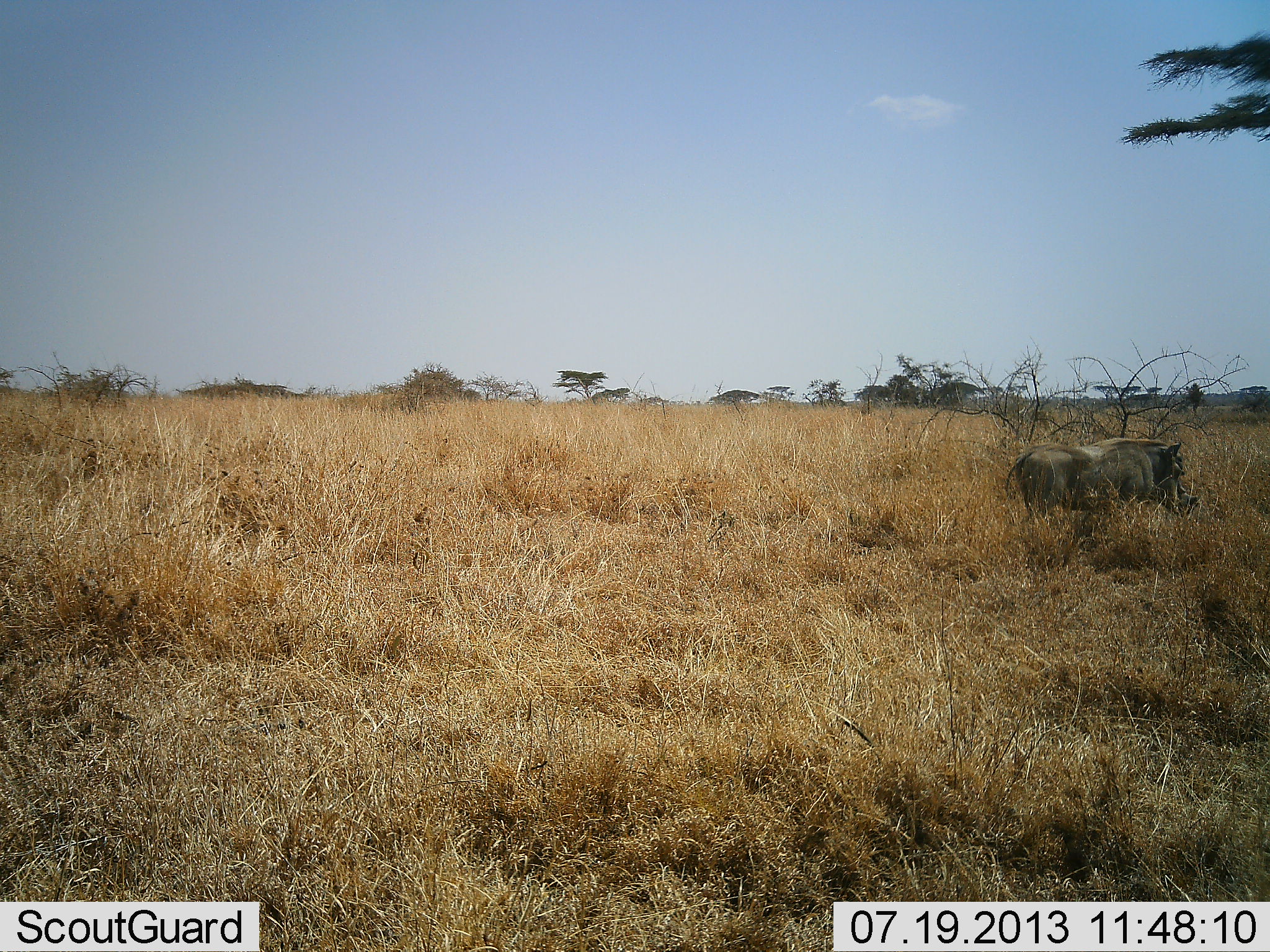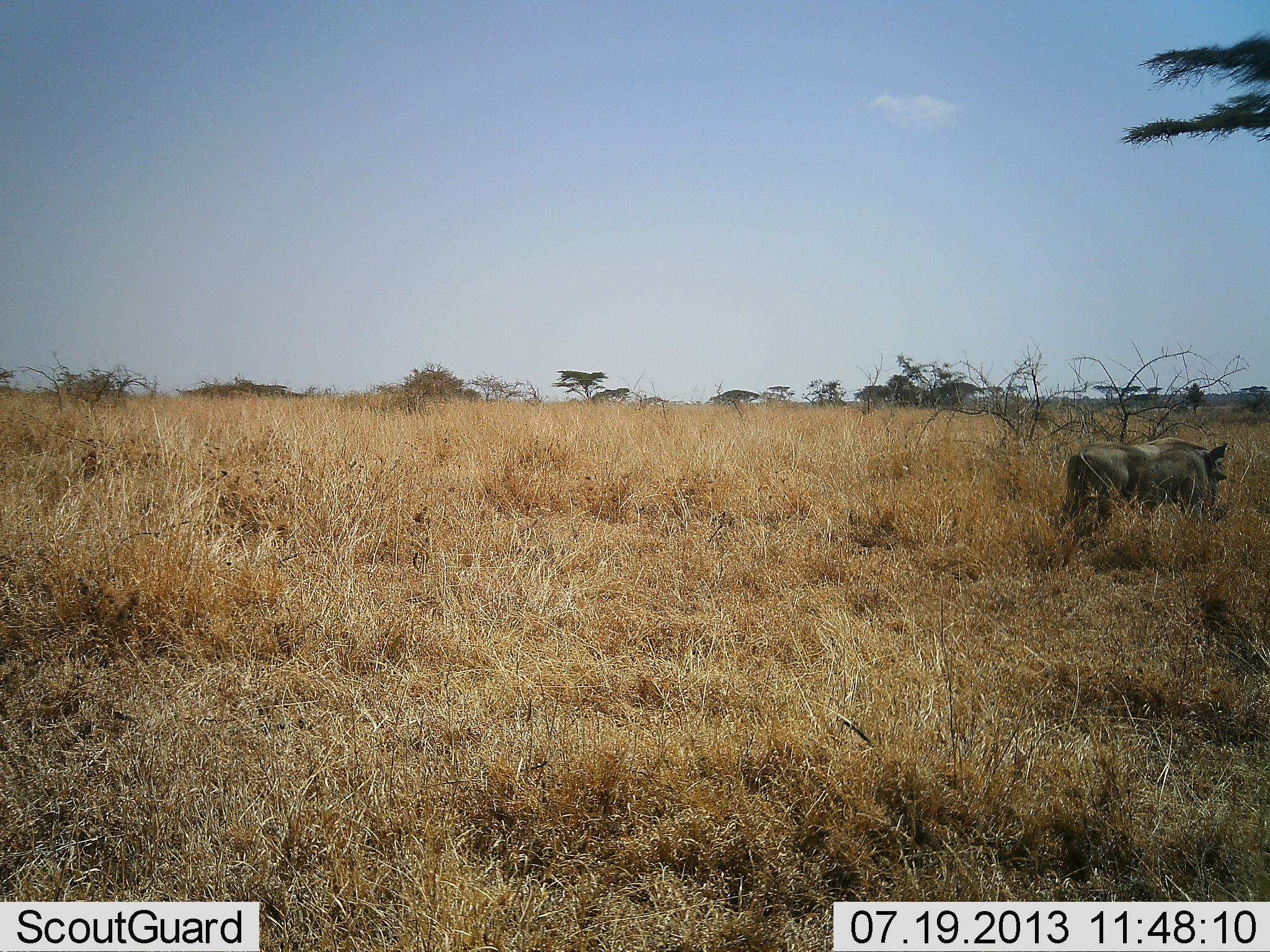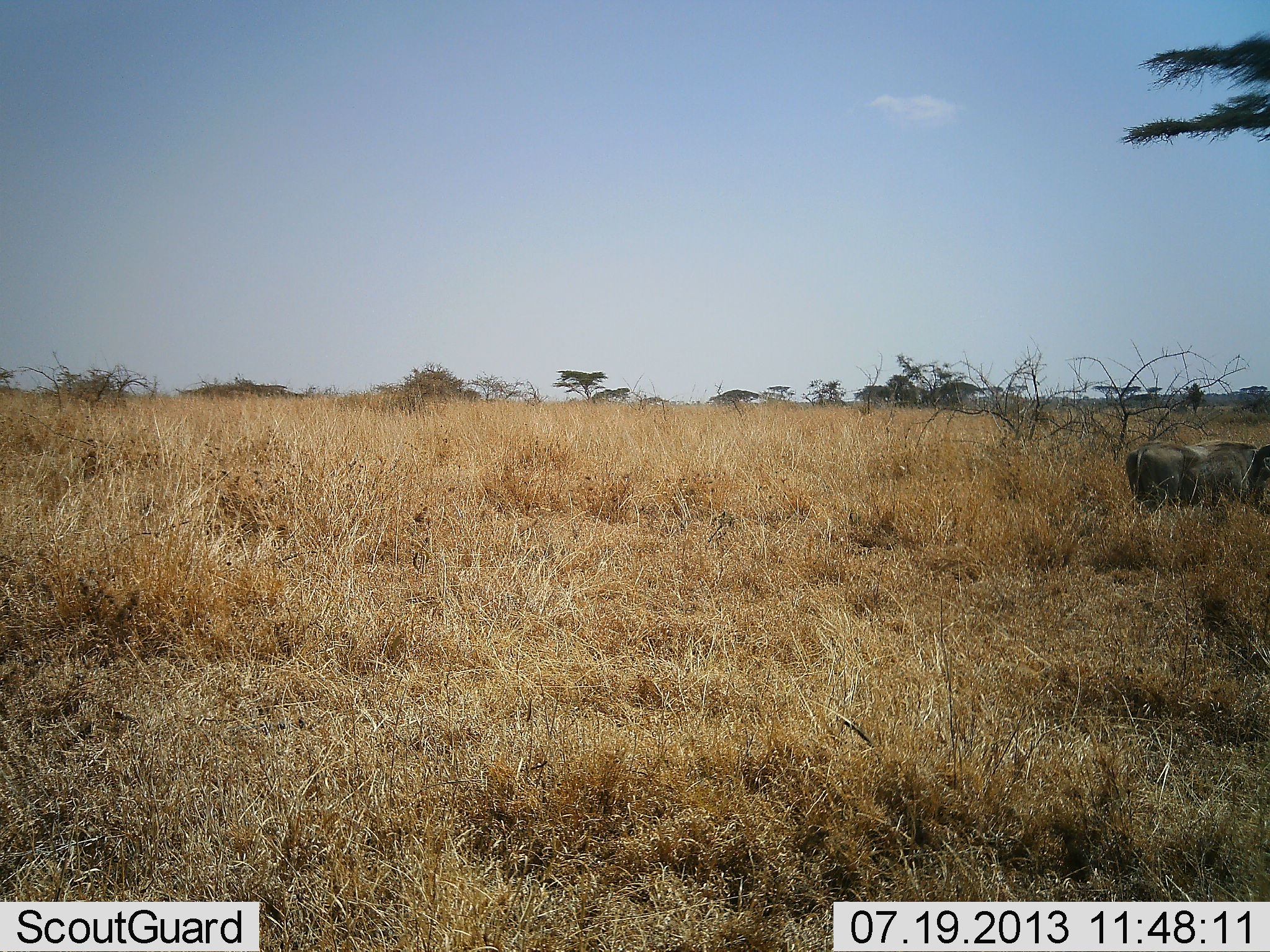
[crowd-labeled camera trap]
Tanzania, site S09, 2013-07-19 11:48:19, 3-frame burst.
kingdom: Animalia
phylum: Chordata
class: Mammalia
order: Artiodactyla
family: Suidae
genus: Phacochoerus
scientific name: Phacochoerus africanus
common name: warthog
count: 1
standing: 20%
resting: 0%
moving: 100%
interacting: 0%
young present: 0%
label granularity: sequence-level